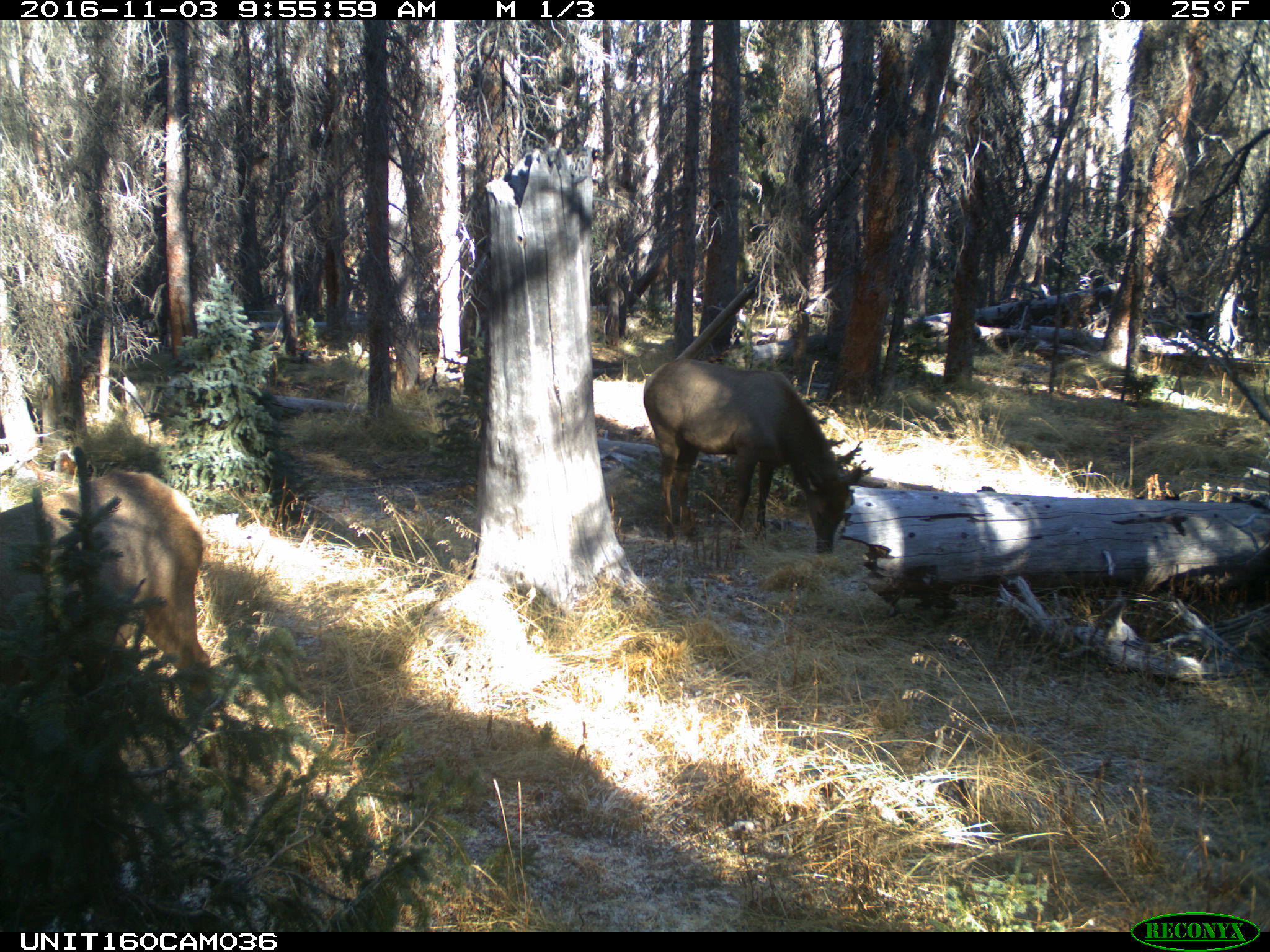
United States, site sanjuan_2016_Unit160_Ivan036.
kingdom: Animalia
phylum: Chordata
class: Mammalia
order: Artiodactyla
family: Cervidae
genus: Cervus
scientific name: Cervus elaphus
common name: red deer